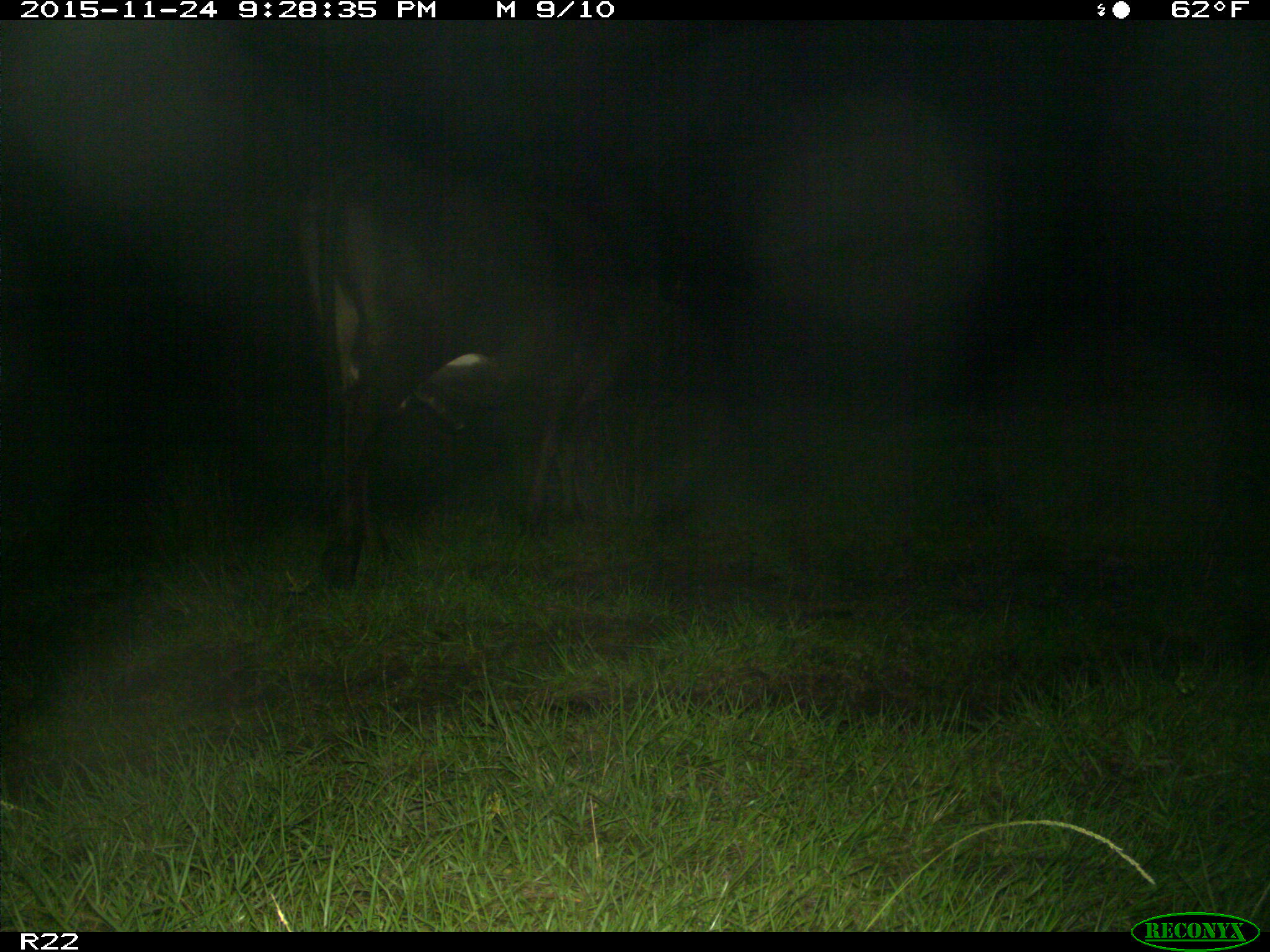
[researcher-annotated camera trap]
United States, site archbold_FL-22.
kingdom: Animalia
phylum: Chordata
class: Mammalia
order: Artiodactyla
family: Bovidae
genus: Bos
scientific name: Bos taurus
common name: domestic cow